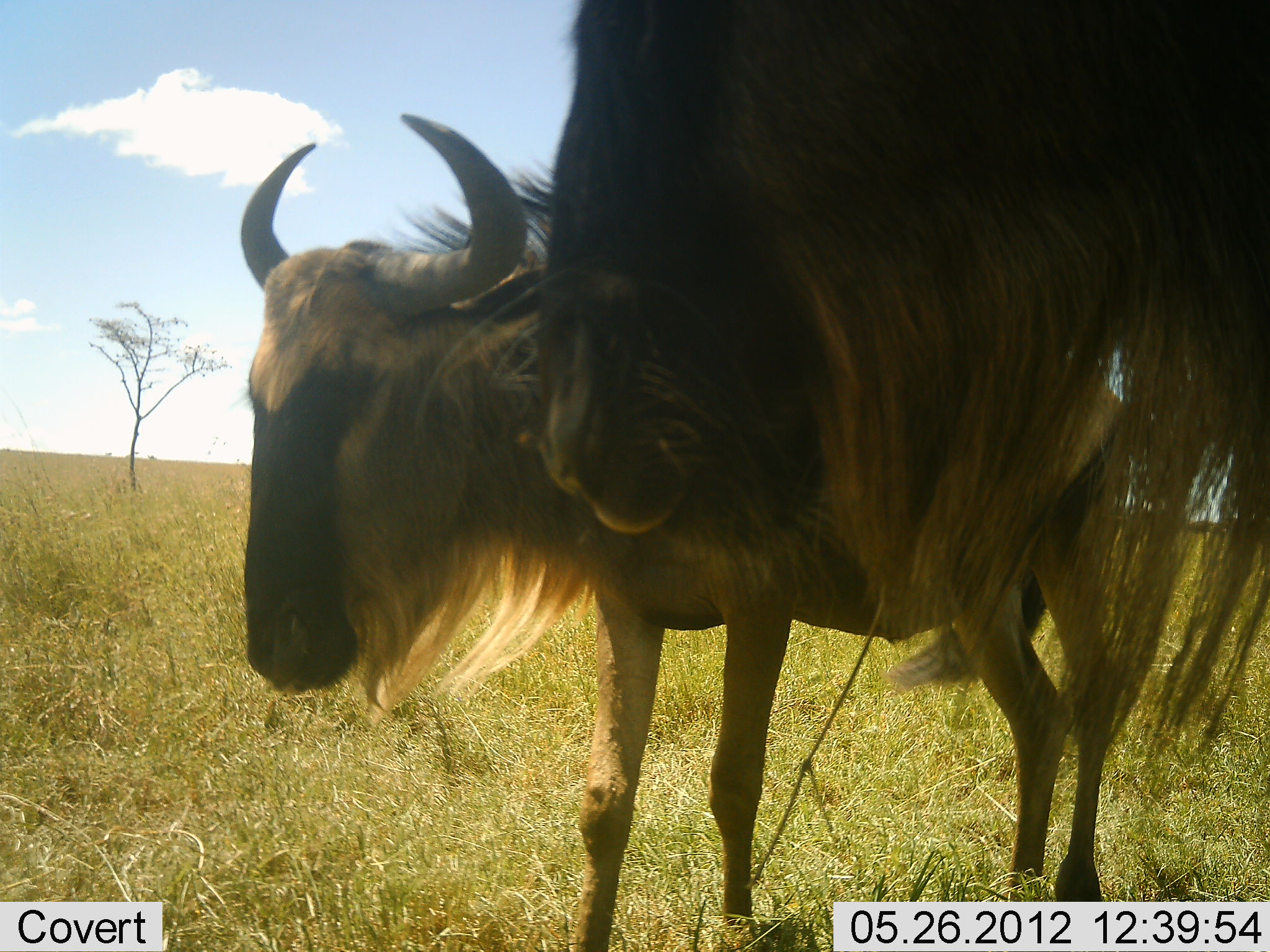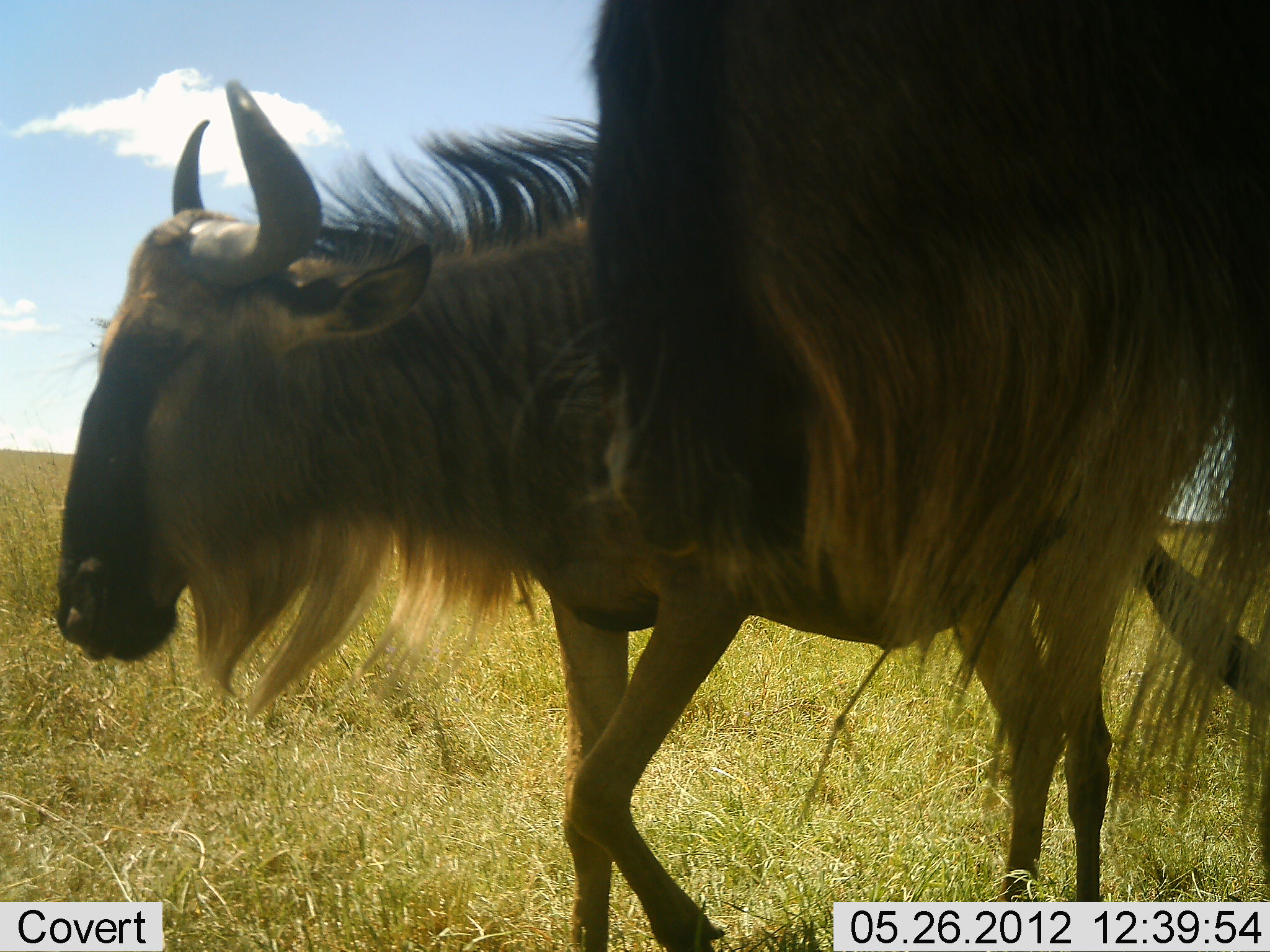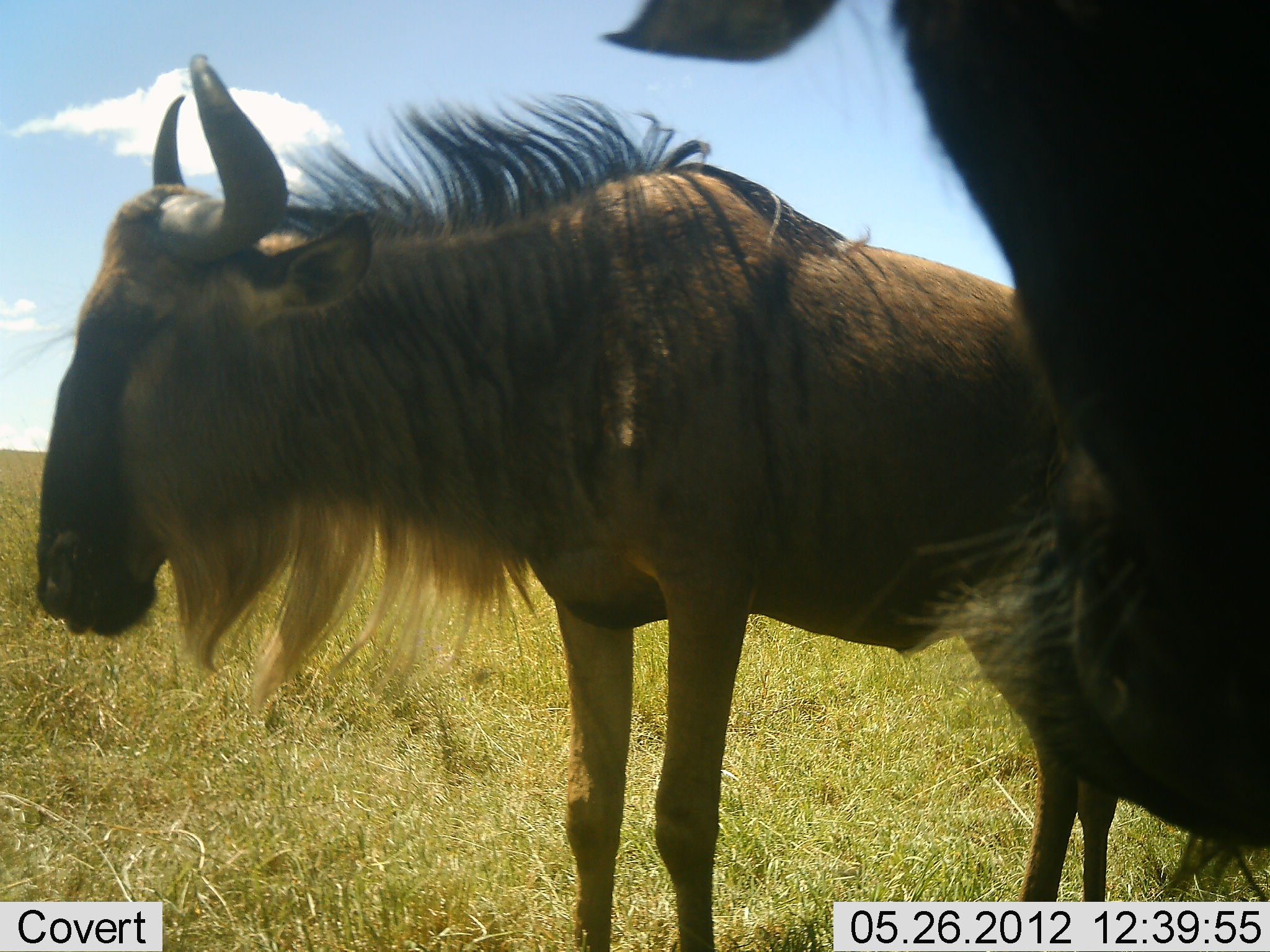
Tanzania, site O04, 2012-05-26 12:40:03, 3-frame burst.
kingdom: Animalia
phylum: Chordata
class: Mammalia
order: Artiodactyla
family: Bovidae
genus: Connochaetes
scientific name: Connochaetes taurinus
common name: blue wildebeest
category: wildebeest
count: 2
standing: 100%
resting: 10%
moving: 30%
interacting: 0%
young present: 0%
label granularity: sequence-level